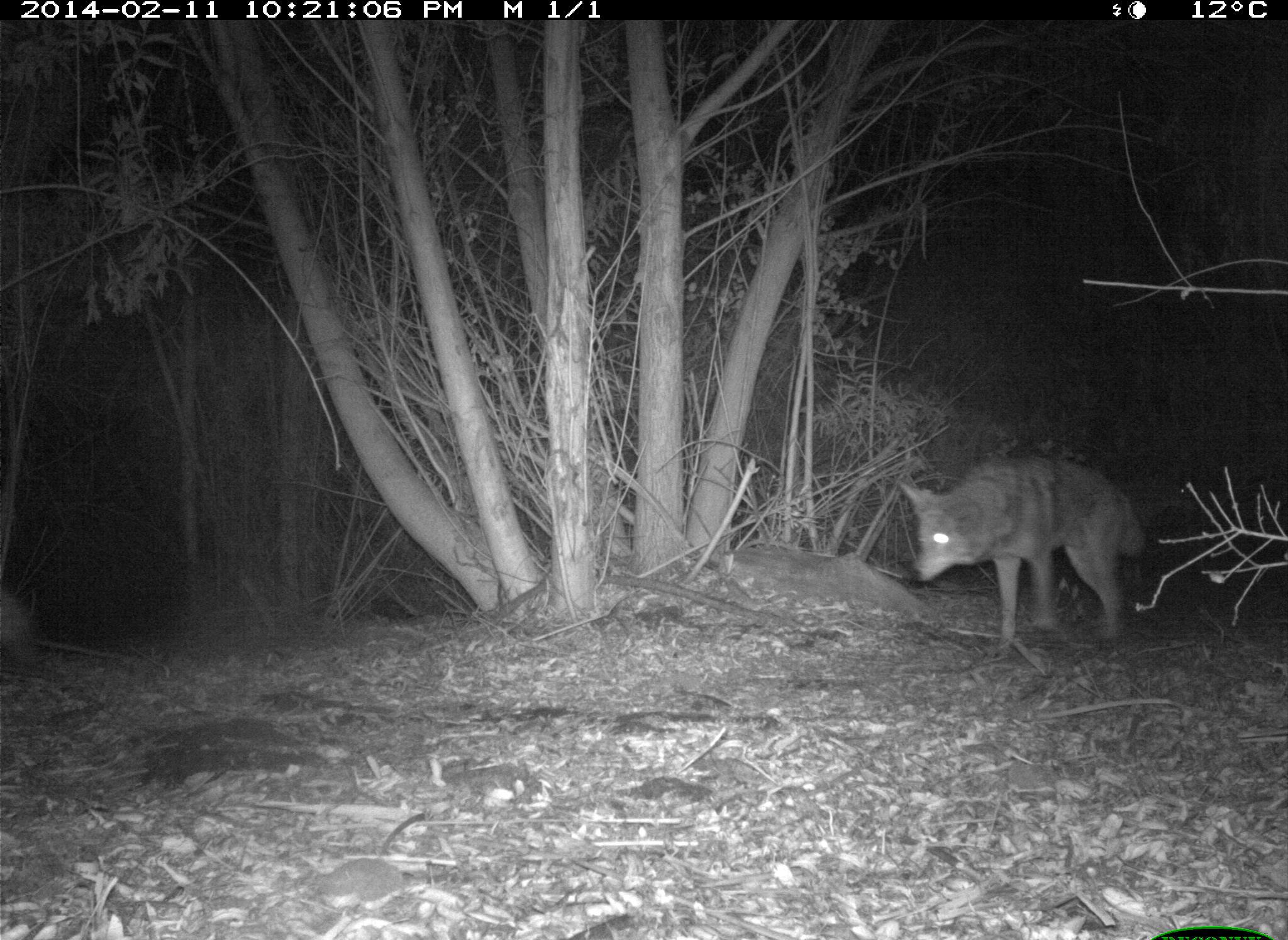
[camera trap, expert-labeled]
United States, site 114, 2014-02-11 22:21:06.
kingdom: Animalia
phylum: Chordata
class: Mammalia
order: Carnivora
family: Canidae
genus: Canis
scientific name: Canis latrans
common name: coyote